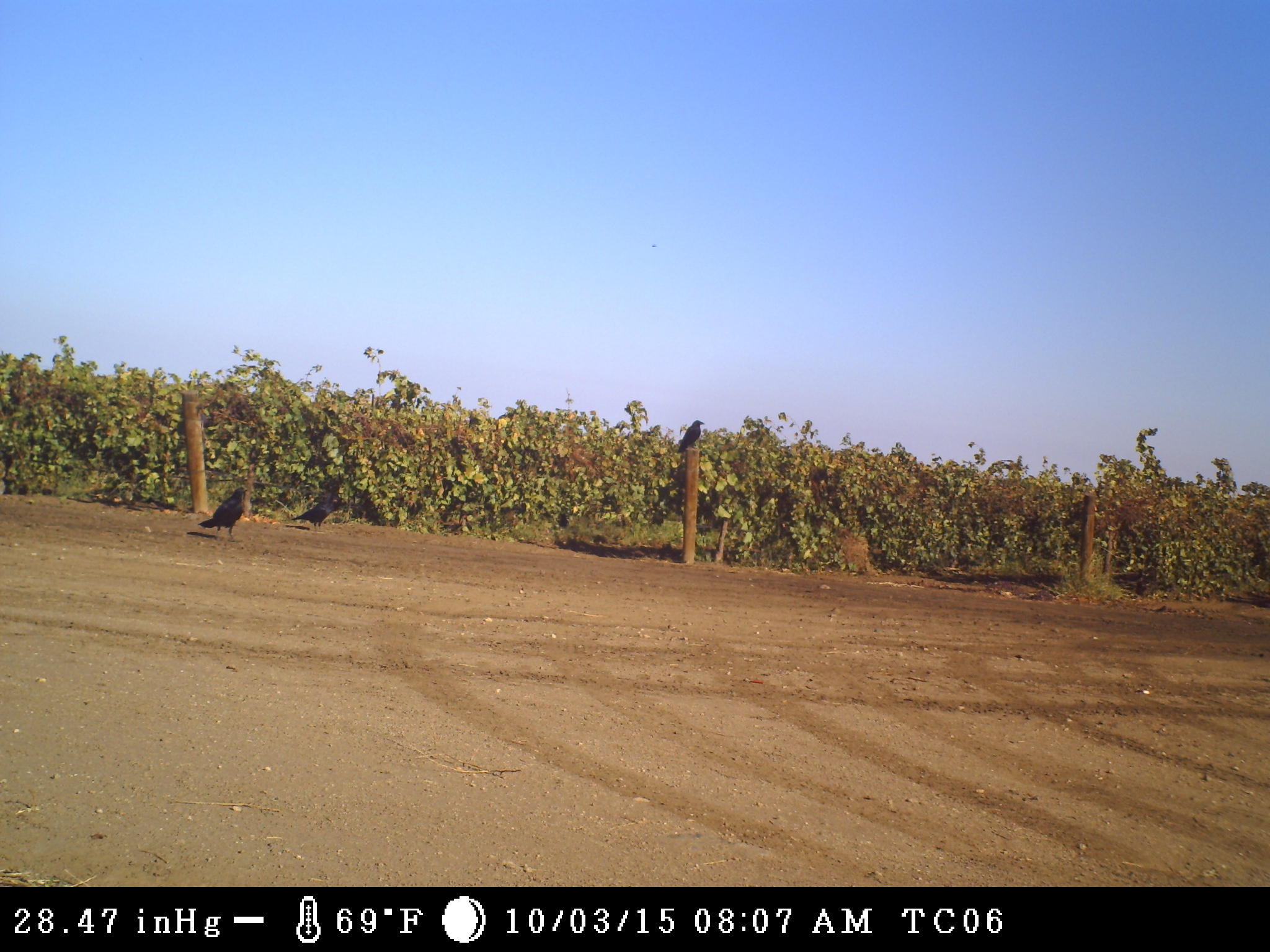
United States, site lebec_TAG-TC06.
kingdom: Animalia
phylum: Chordata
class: Aves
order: Passeriformes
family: Corvidae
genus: Corvus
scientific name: Corvus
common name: crows and ravens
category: unidentified corvus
Unidentified corvus (crows and ravens) (Corvus).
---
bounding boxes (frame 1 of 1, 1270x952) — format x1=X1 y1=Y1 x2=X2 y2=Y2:
animal: x1=198 y1=487 x2=249 y2=540; x1=291 y1=491 x2=340 y2=534; x1=677 y1=420 x2=705 y2=453; x1=559 y1=512 x2=570 y2=528